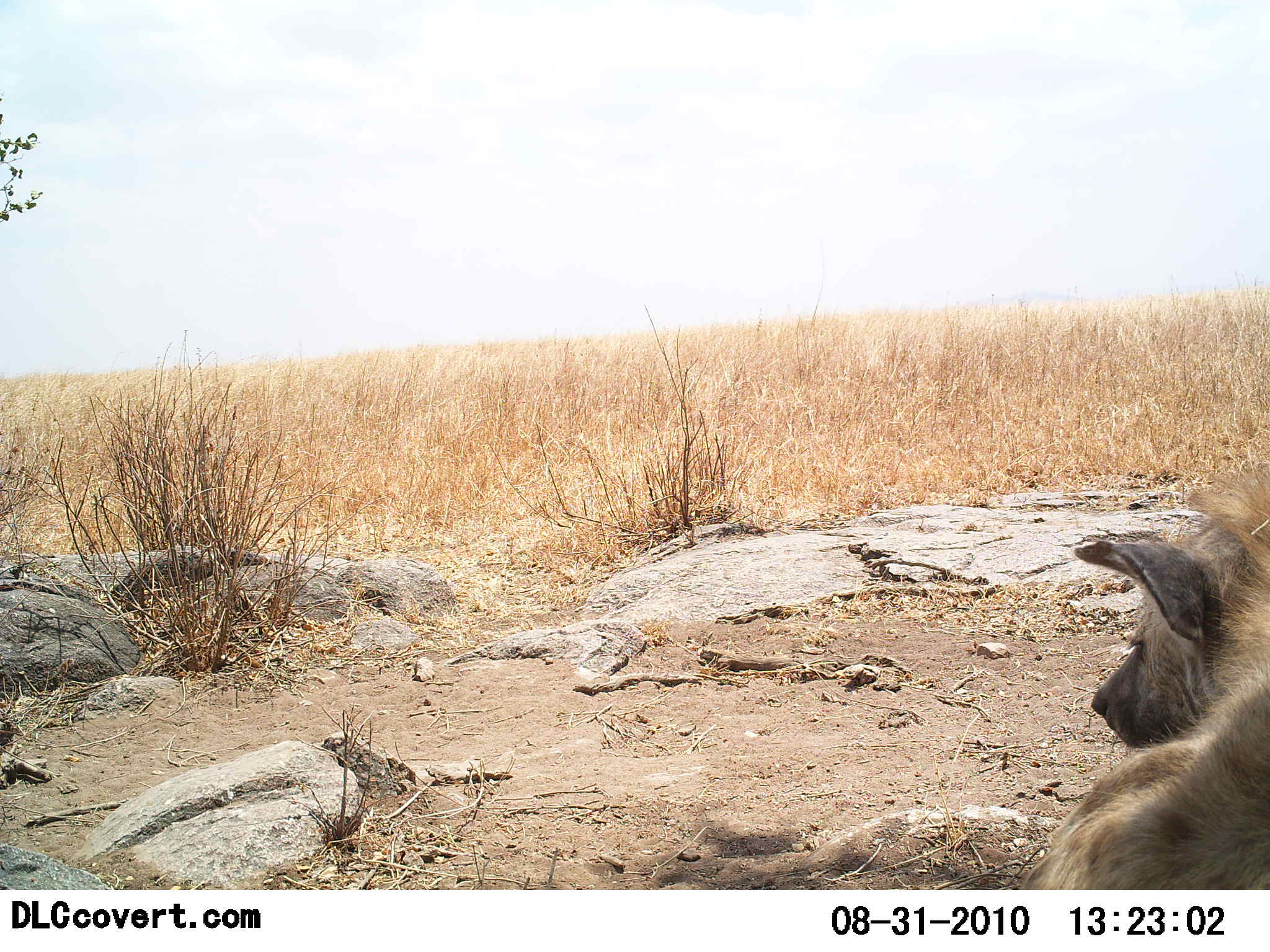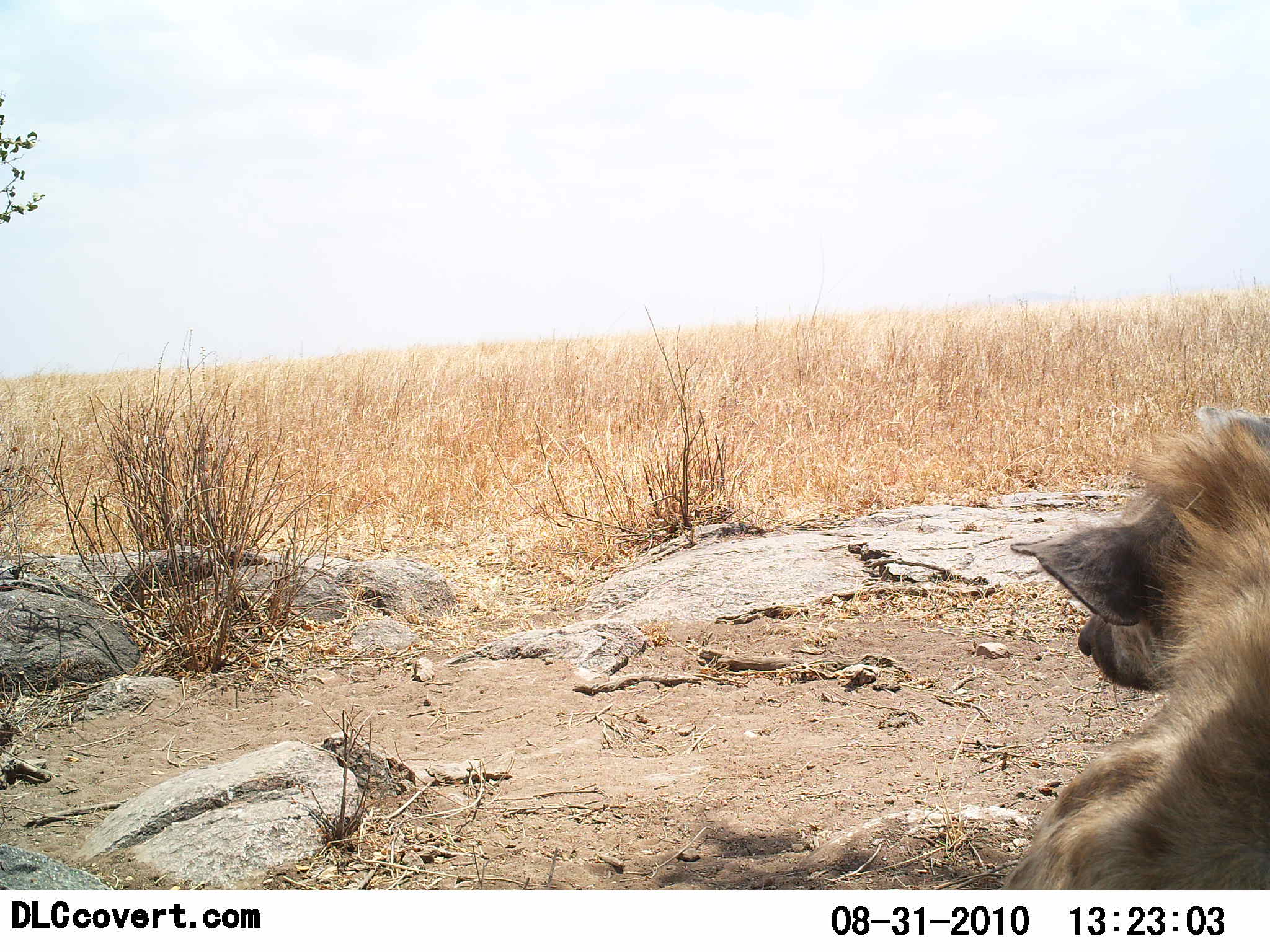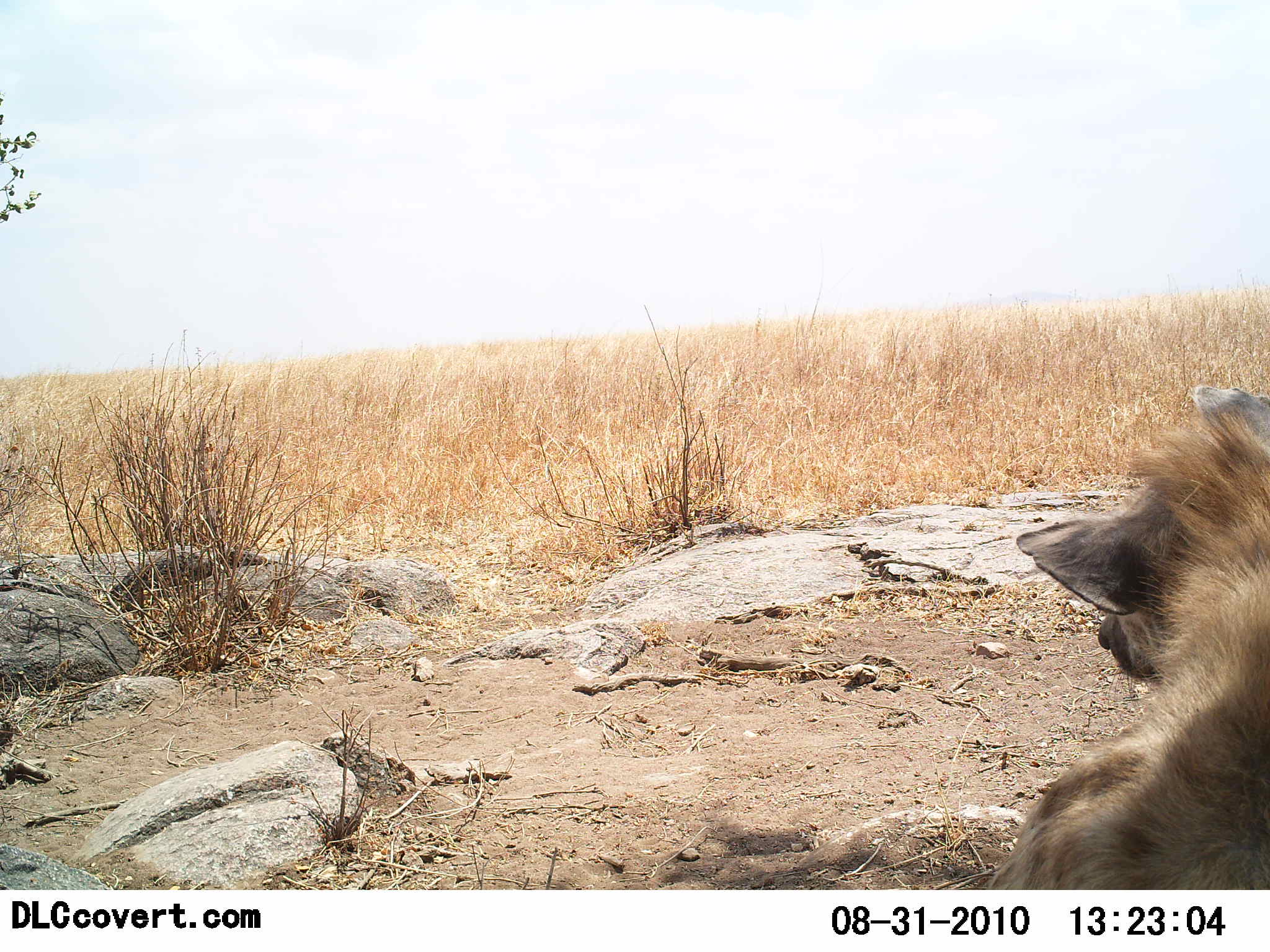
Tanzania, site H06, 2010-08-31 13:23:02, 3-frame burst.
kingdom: Animalia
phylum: Chordata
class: Mammalia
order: Carnivora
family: Hyaenidae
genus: Crocuta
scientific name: Crocuta crocuta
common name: spotted hyena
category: hyenaspotted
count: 1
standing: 7%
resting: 93%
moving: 0%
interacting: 0%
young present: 0%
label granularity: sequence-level